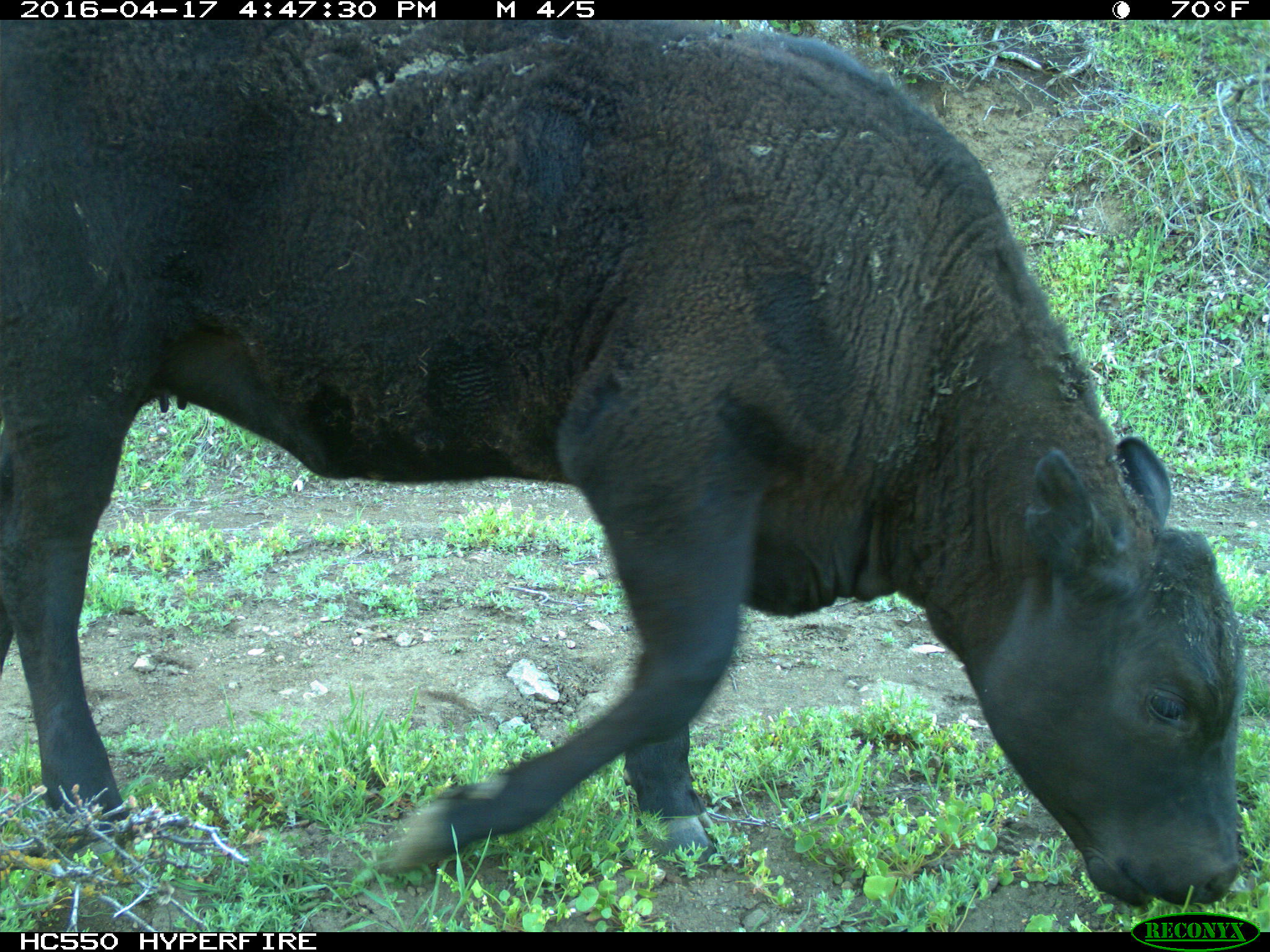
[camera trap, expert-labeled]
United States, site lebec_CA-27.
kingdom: Animalia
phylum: Chordata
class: Mammalia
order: Artiodactyla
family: Bovidae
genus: Bos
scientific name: Bos taurus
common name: domestic cow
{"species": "Bos taurus (domestic cow)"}